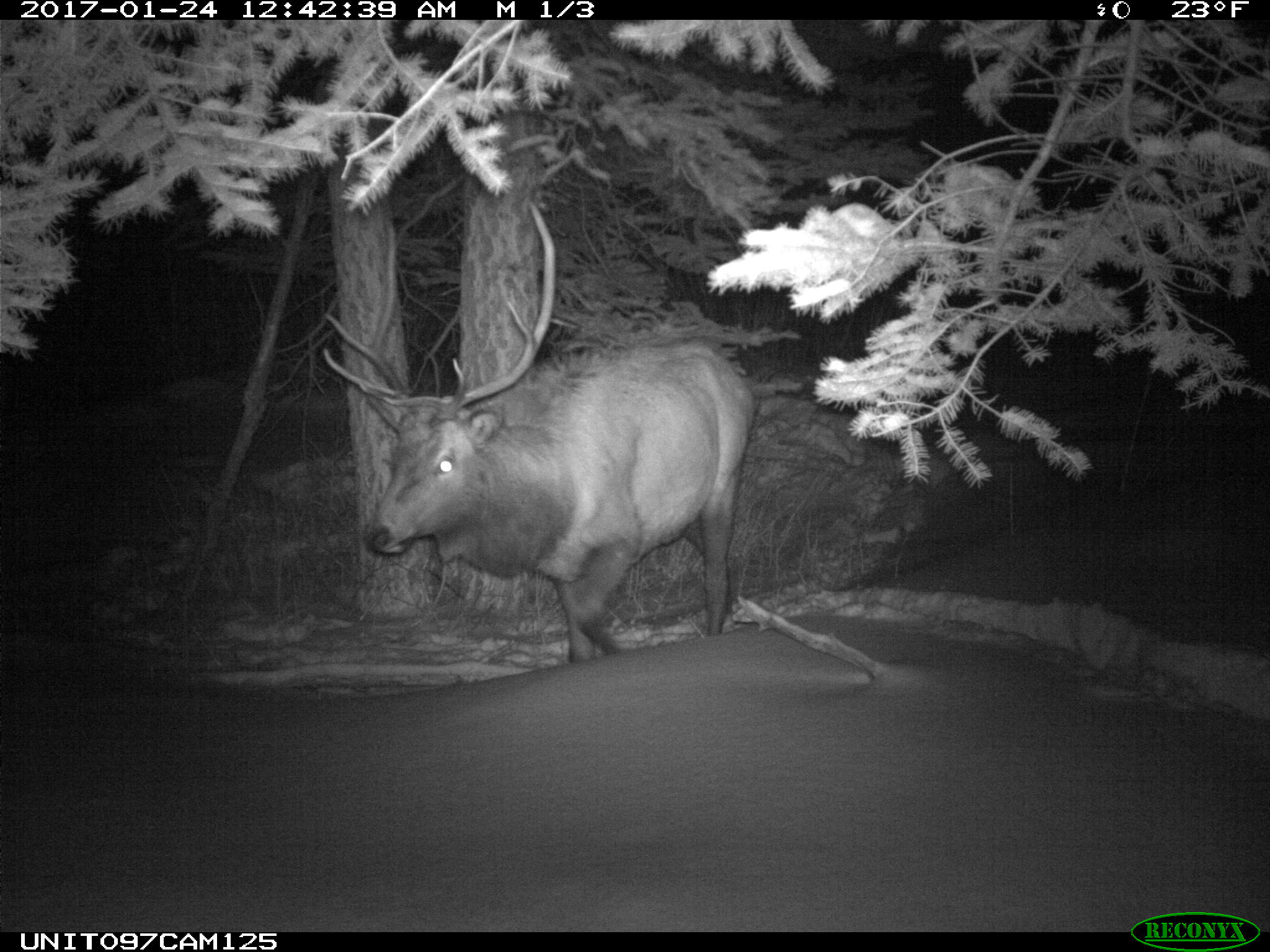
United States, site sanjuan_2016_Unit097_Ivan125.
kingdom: Animalia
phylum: Chordata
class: Mammalia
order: Artiodactyla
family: Cervidae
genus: Cervus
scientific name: Cervus elaphus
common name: red deer